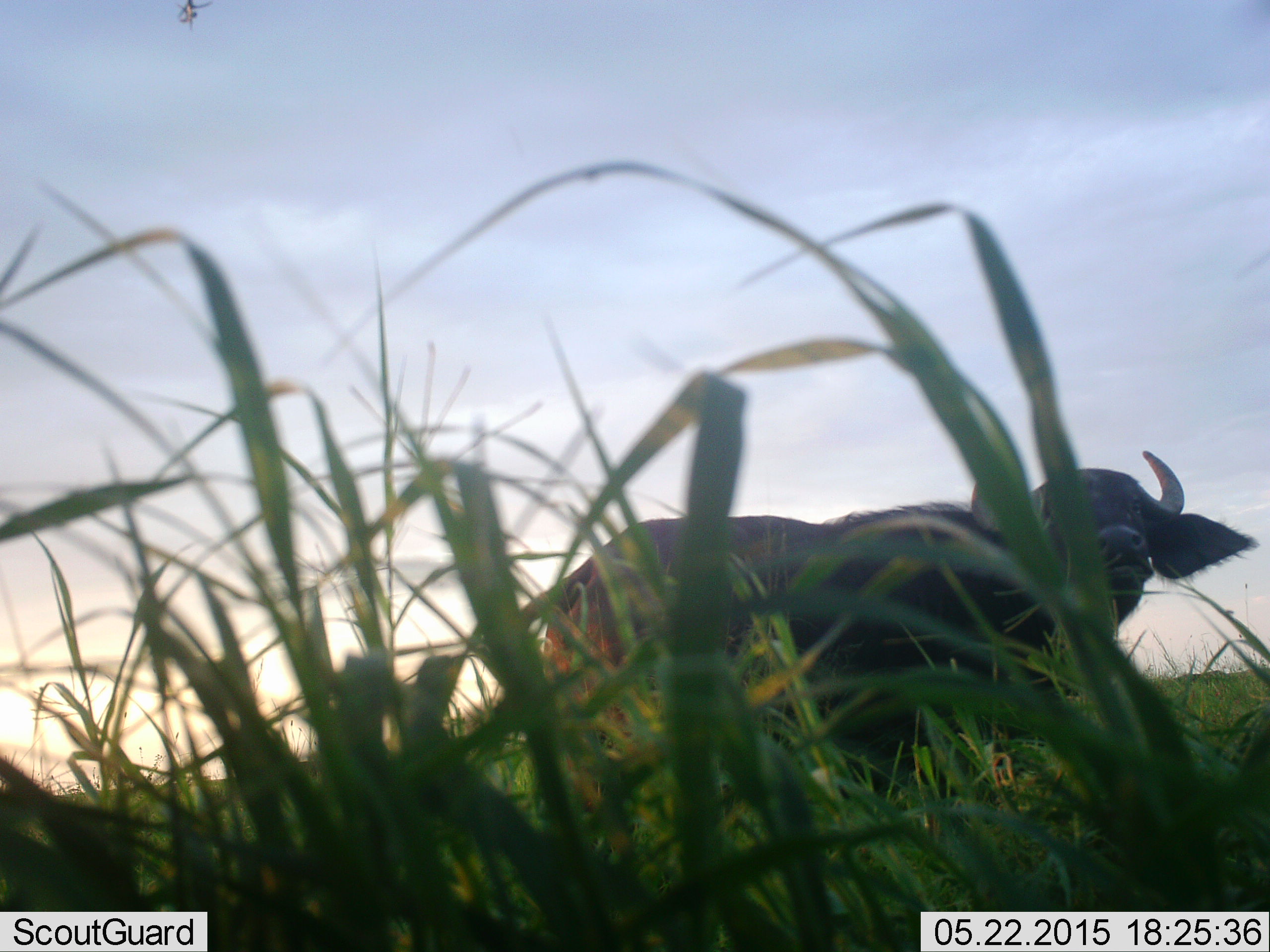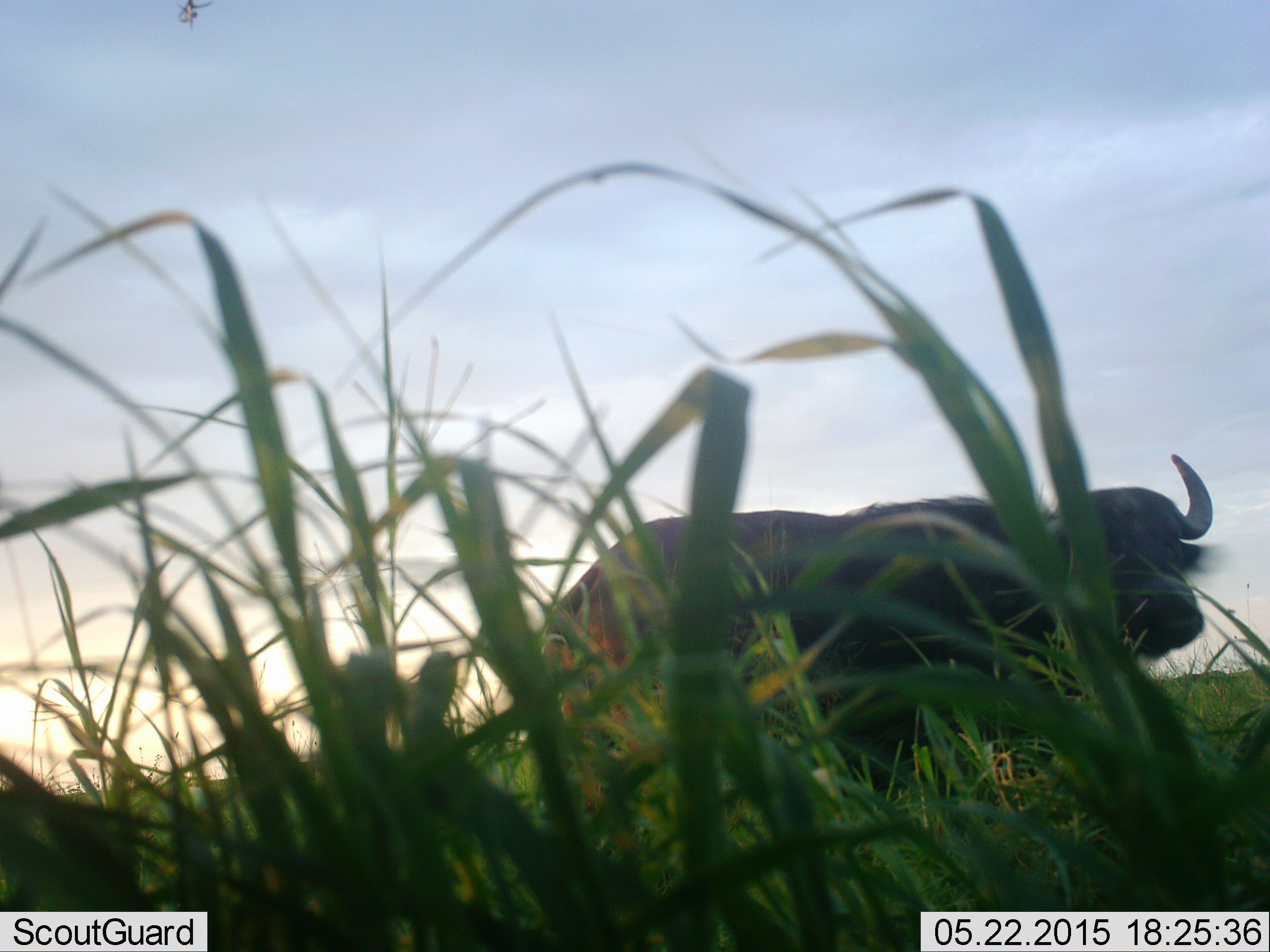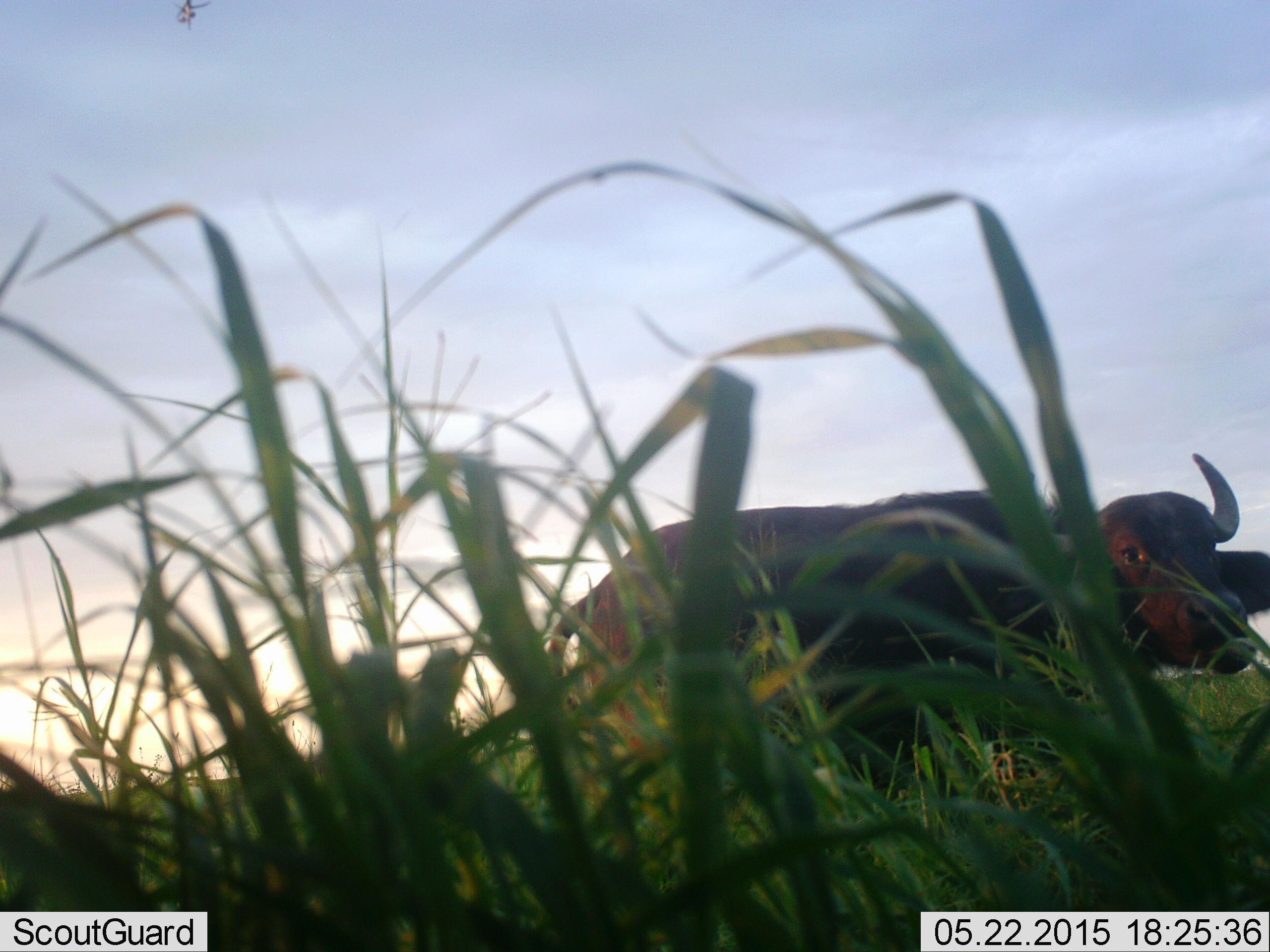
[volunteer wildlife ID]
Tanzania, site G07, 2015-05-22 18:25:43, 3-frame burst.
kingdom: Animalia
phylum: Chordata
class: Mammalia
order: Artiodactyla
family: Bovidae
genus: Syncerus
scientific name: Syncerus caffer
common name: cape buffalo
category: buffalo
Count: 1.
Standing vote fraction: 60%.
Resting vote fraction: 0%.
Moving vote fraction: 30%.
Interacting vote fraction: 10%.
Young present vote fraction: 0%.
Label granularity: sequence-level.